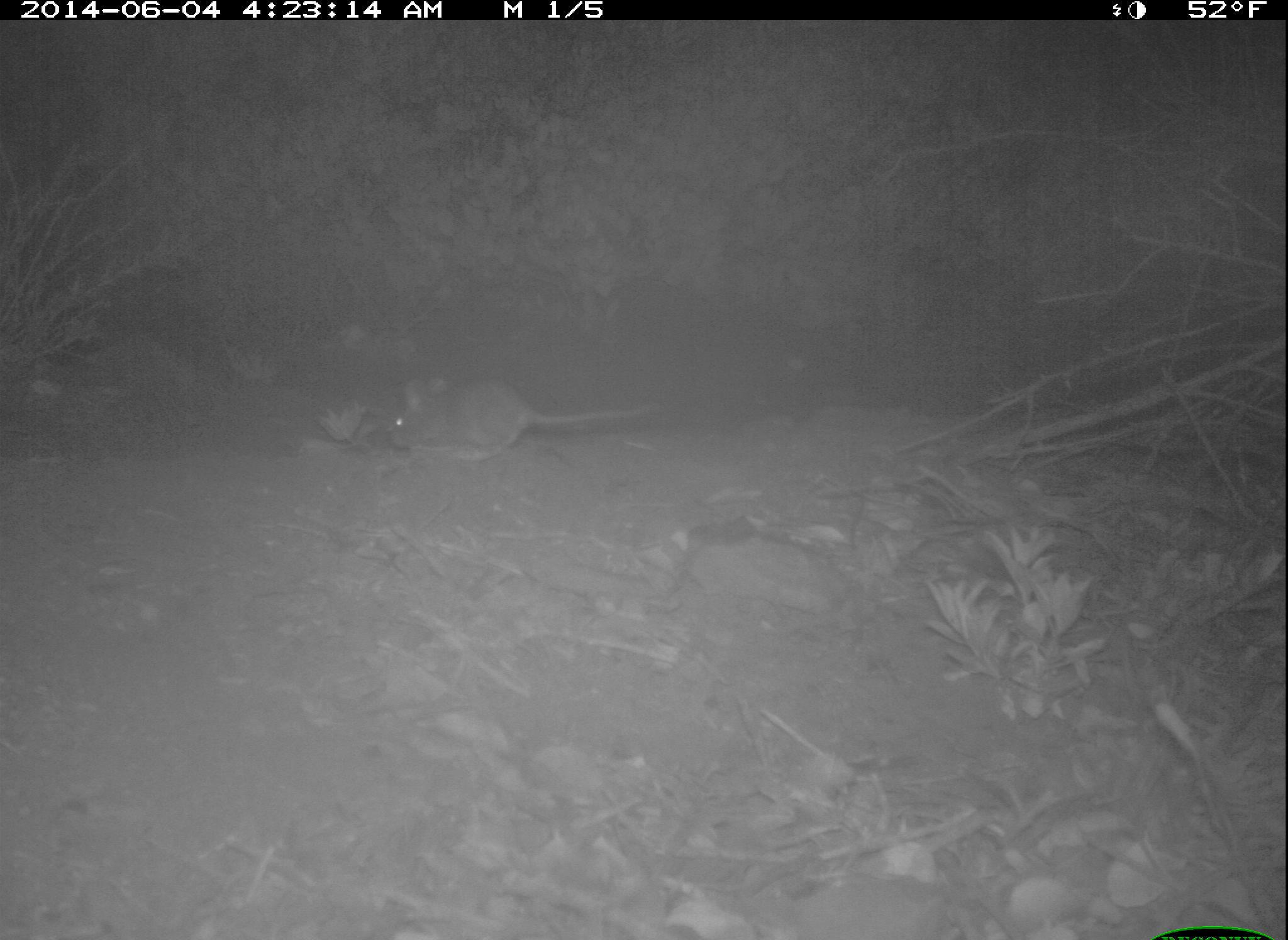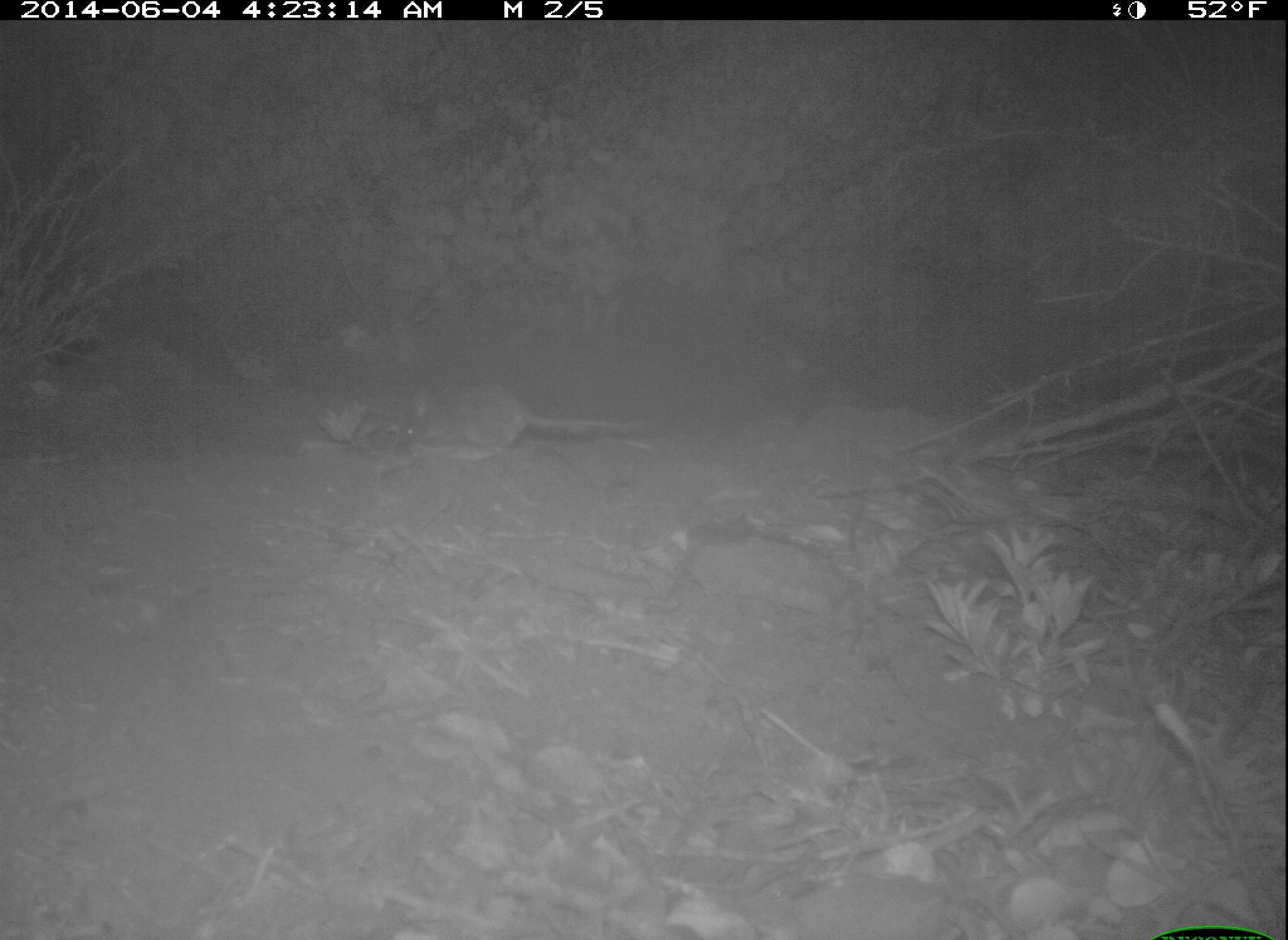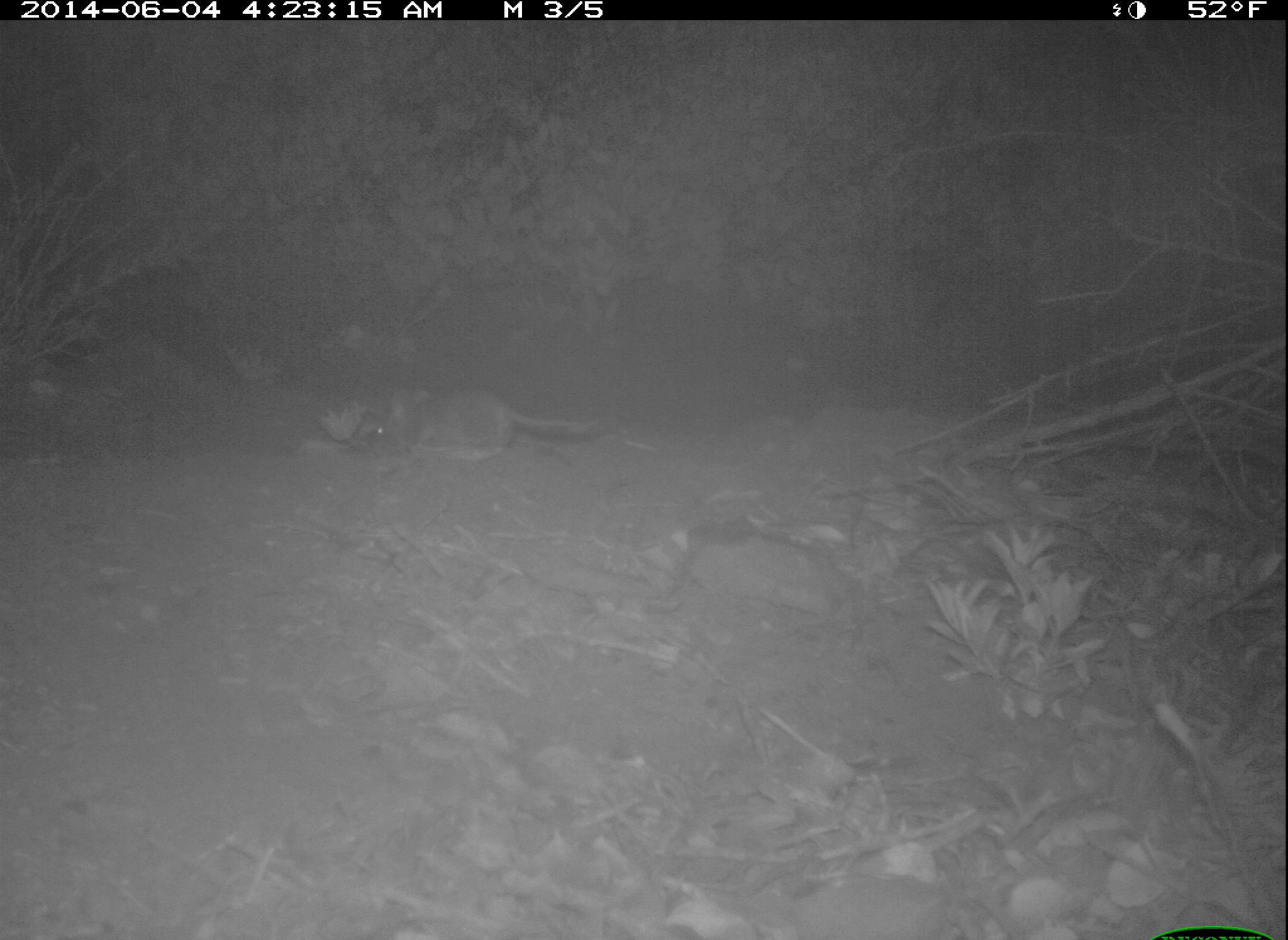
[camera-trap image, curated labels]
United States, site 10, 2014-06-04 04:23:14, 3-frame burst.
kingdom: Animalia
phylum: Chordata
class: Mammalia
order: Rodentia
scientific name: Rodentia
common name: rodent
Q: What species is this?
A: Rodent (Rodentia).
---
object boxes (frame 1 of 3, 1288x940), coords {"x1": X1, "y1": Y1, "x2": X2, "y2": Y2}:
rodent: {"x1": 388, "y1": 377, "x2": 656, "y2": 465}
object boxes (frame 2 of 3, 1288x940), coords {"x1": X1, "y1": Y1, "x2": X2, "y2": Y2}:
rodent: {"x1": 395, "y1": 378, "x2": 647, "y2": 465}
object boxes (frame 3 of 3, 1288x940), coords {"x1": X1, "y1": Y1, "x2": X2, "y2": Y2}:
rodent: {"x1": 348, "y1": 384, "x2": 600, "y2": 469}